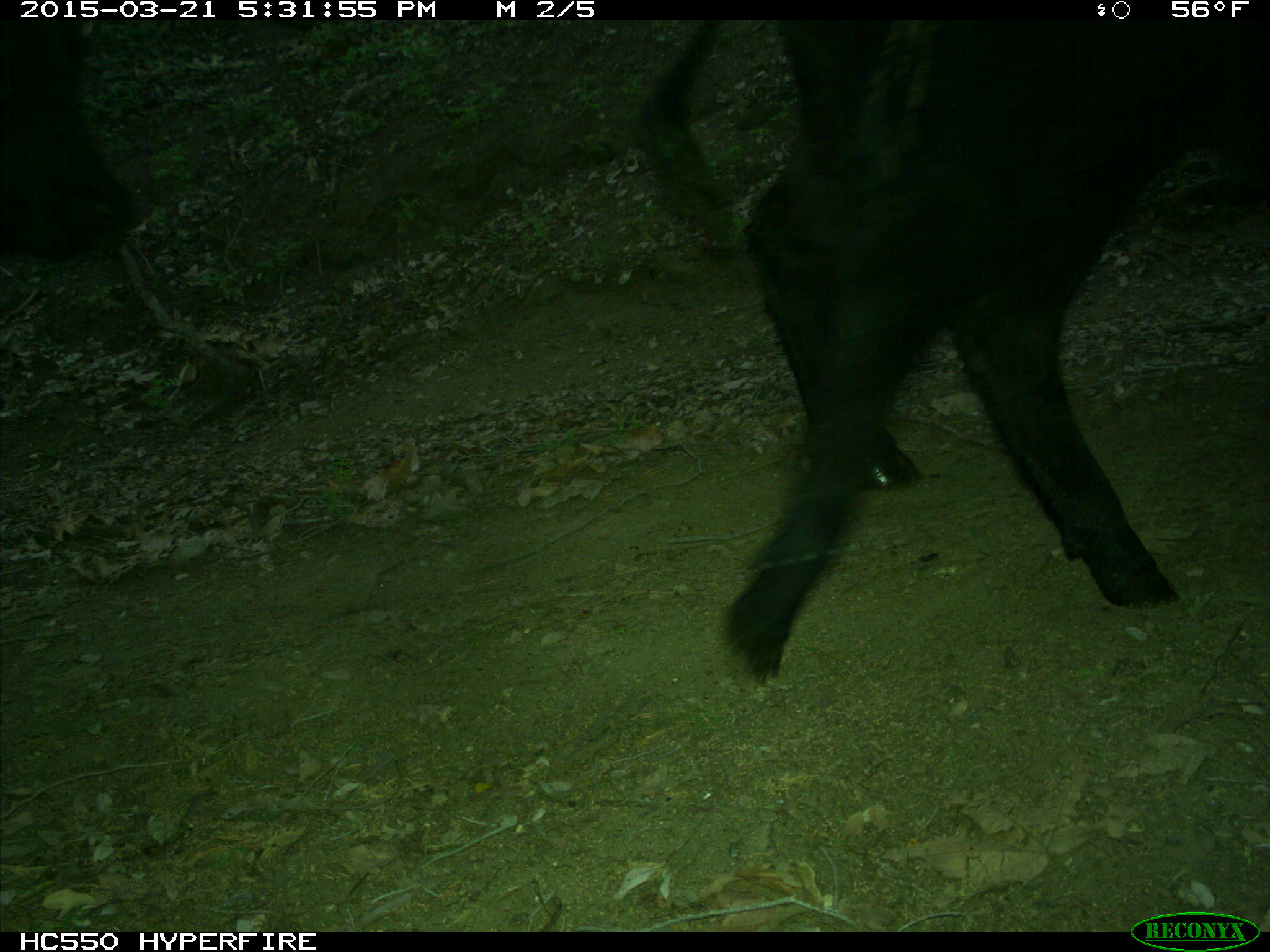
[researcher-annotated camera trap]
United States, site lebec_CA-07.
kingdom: Animalia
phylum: Chordata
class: Mammalia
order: Artiodactyla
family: Bovidae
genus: Bos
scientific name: Bos taurus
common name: domestic cow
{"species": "Bos taurus (domestic cow)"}